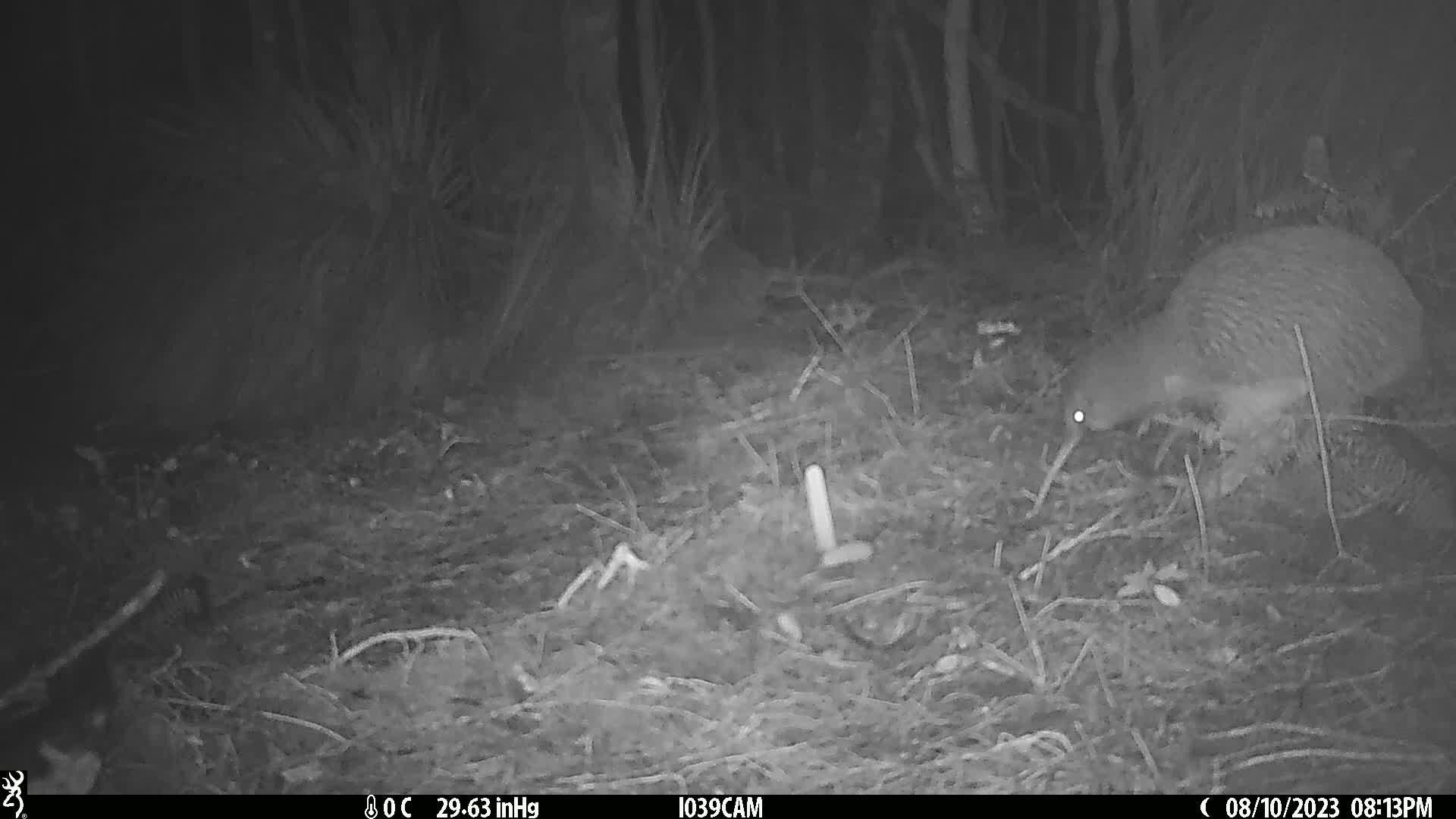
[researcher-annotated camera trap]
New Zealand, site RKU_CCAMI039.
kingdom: Animalia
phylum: Chordata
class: Aves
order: Apterygiformes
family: Apterygidae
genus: Apteryx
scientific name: Apteryx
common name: kiwi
Kiwi (Apteryx).